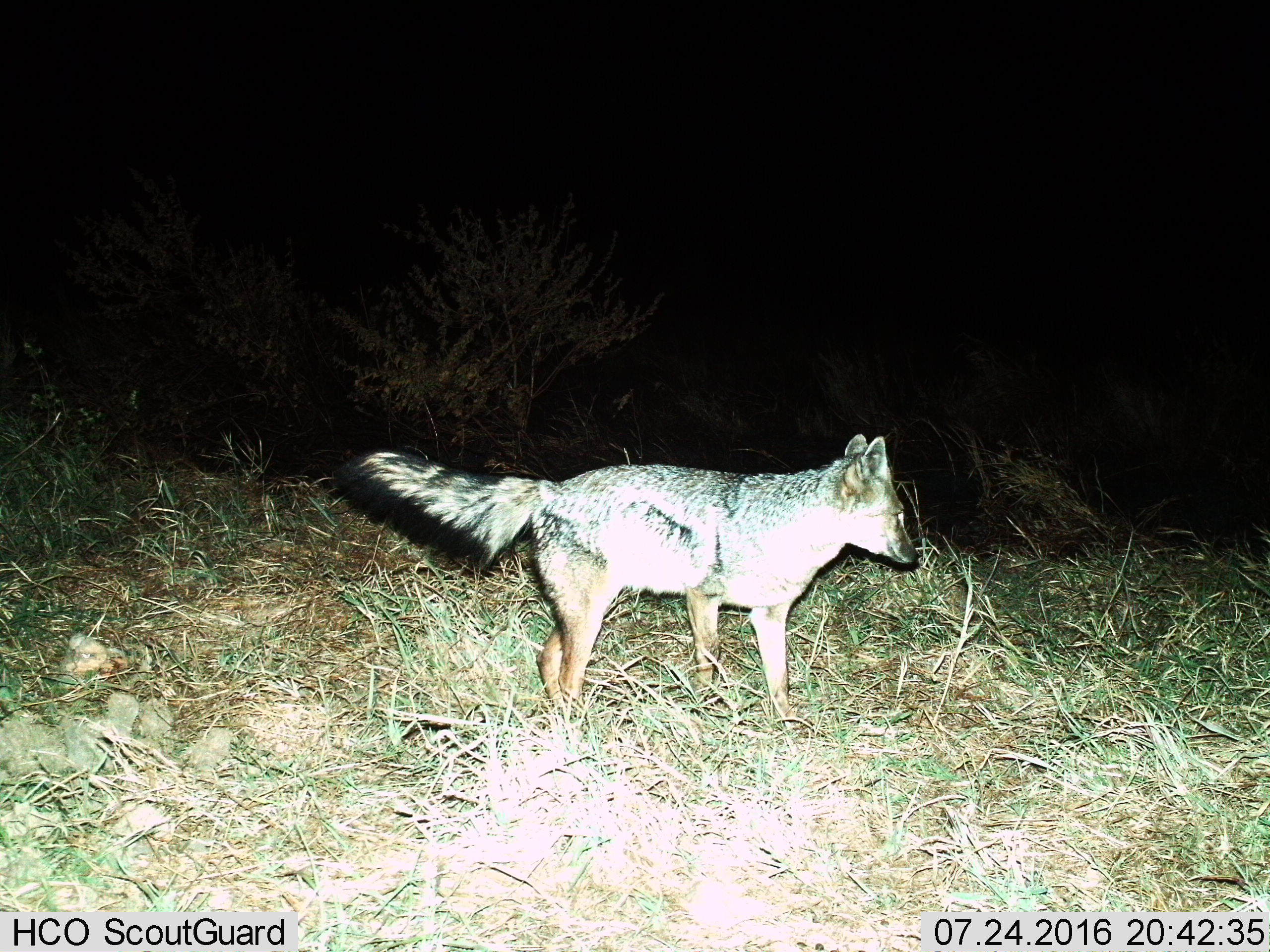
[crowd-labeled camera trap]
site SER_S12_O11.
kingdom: Animalia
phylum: Chordata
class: Mammalia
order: Carnivora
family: Canidae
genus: Lupulella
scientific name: Lupulella mesomelas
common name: black-backed jackal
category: jackalblackbacked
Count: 1.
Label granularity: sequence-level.